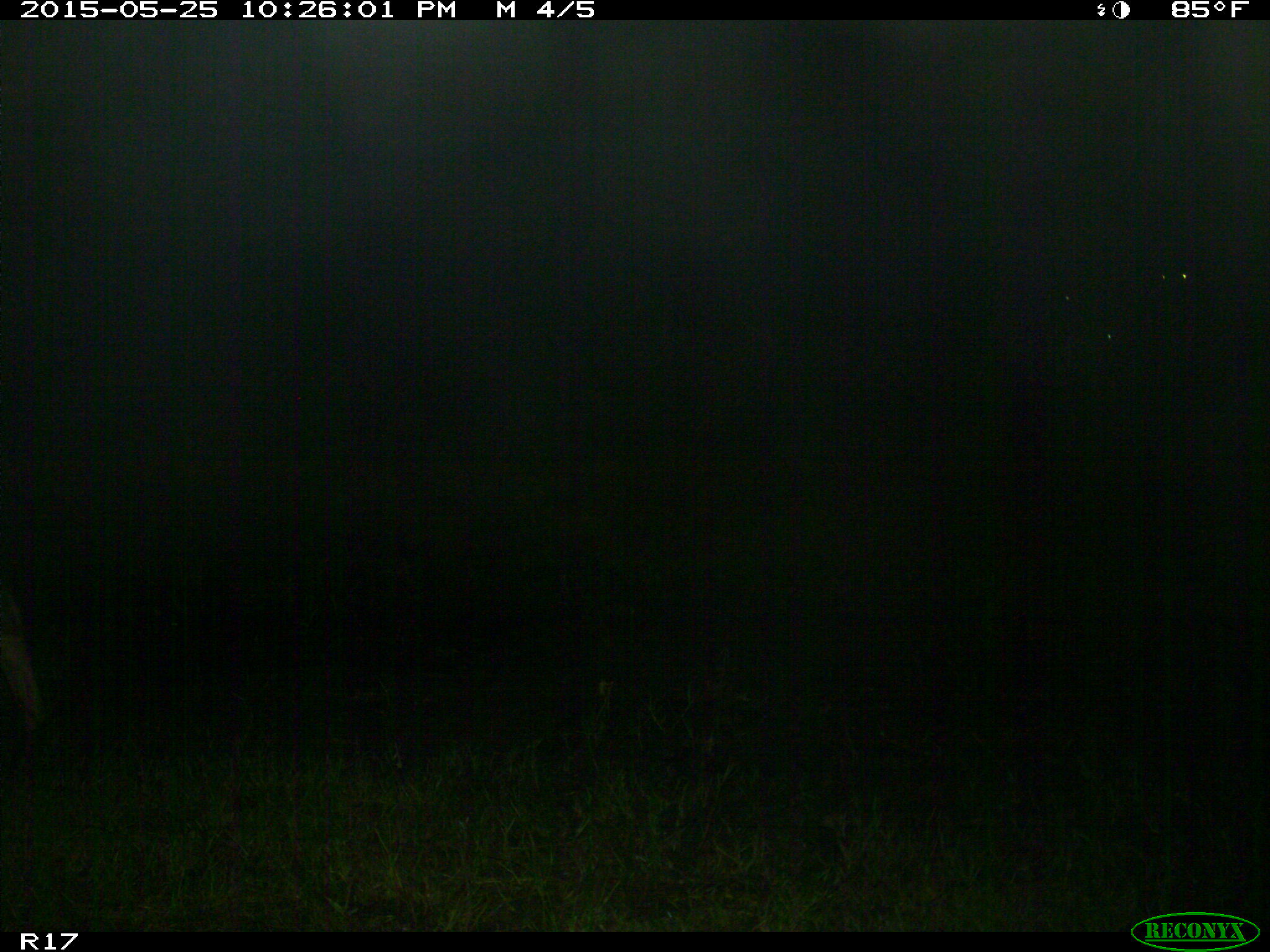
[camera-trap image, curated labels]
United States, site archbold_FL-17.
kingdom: Animalia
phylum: Chordata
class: Mammalia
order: Artiodactyla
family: Bovidae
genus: Bos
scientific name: Bos taurus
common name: domestic cow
Bos taurus (domestic cow).